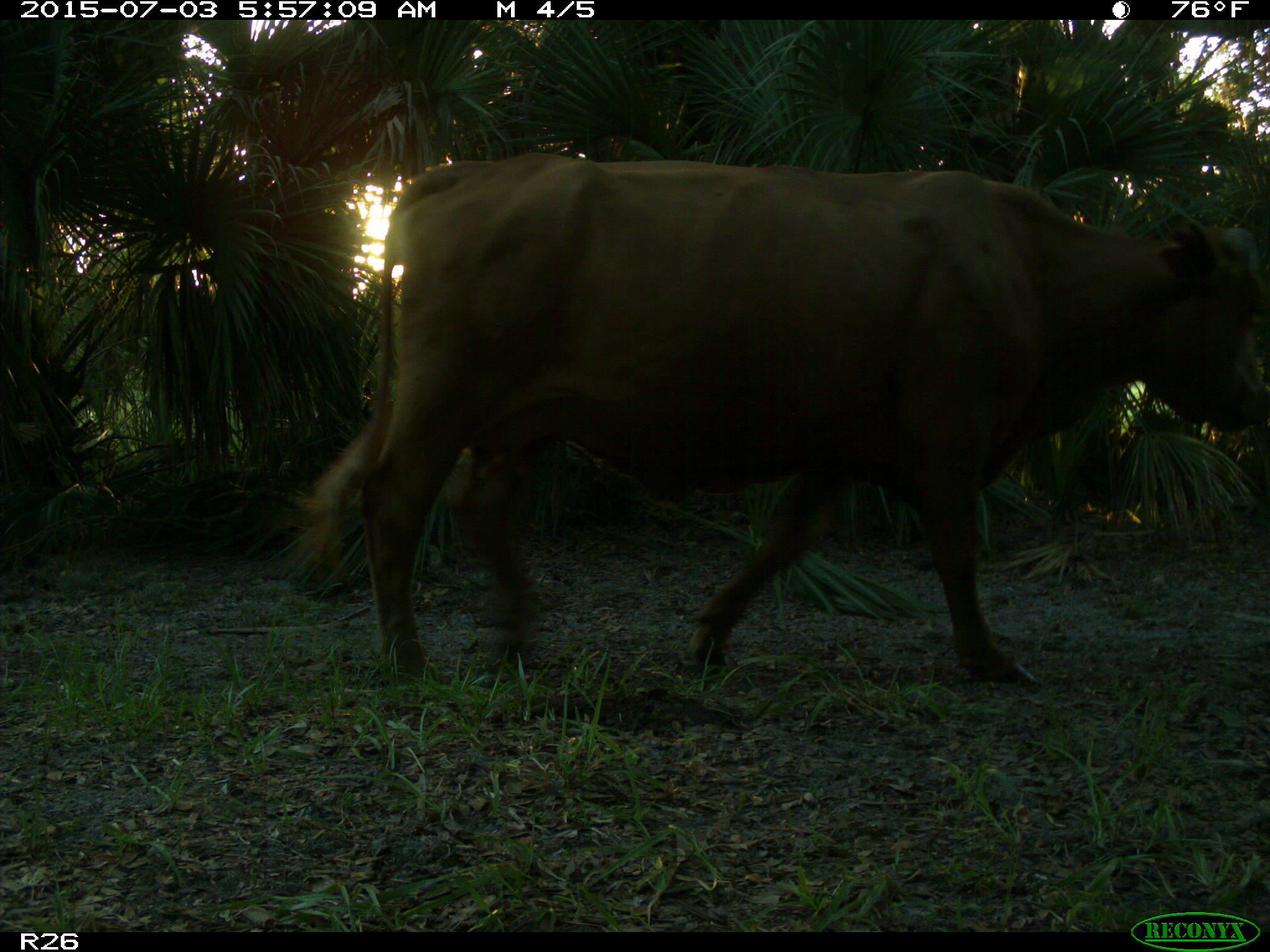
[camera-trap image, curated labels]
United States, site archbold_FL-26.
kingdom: Animalia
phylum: Chordata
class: Mammalia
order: Artiodactyla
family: Bovidae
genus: Bos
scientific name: Bos taurus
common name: domestic cow